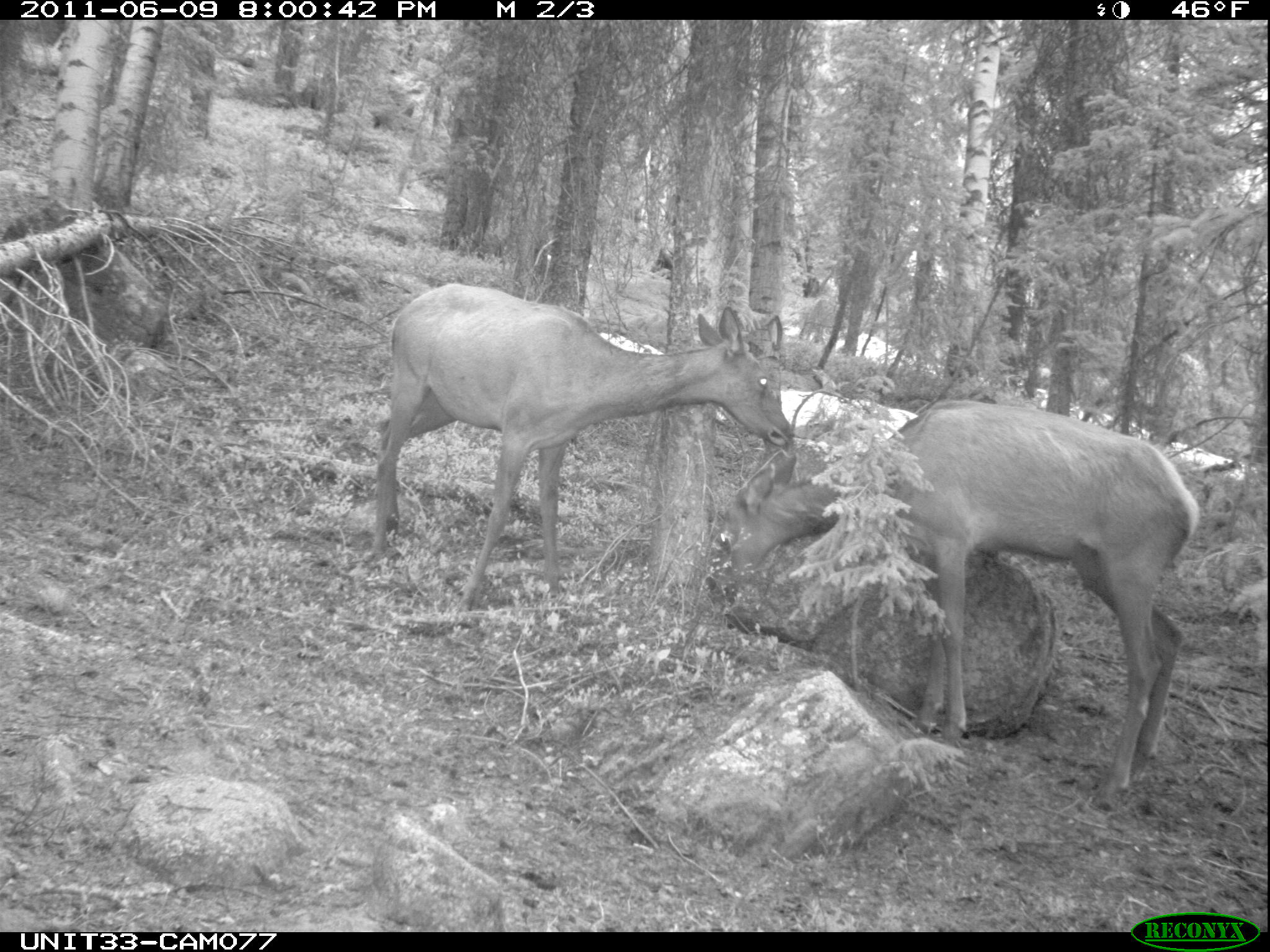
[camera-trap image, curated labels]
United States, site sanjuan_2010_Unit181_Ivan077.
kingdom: Animalia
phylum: Chordata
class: Mammalia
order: Artiodactyla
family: Cervidae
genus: Cervus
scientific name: Cervus elaphus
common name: red deer